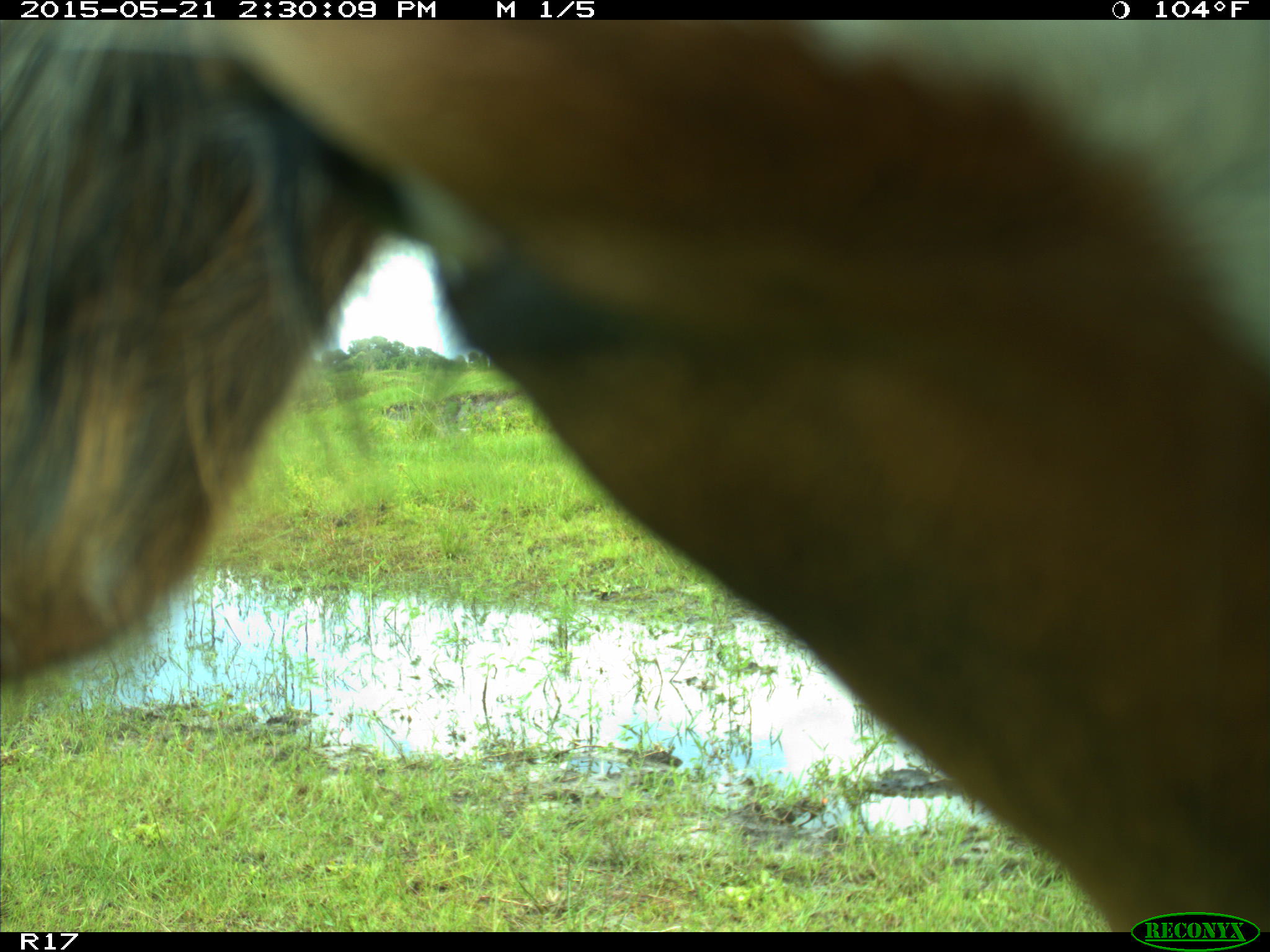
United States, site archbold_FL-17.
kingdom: Animalia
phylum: Chordata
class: Mammalia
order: Artiodactyla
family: Bovidae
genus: Bos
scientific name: Bos taurus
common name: domestic cow